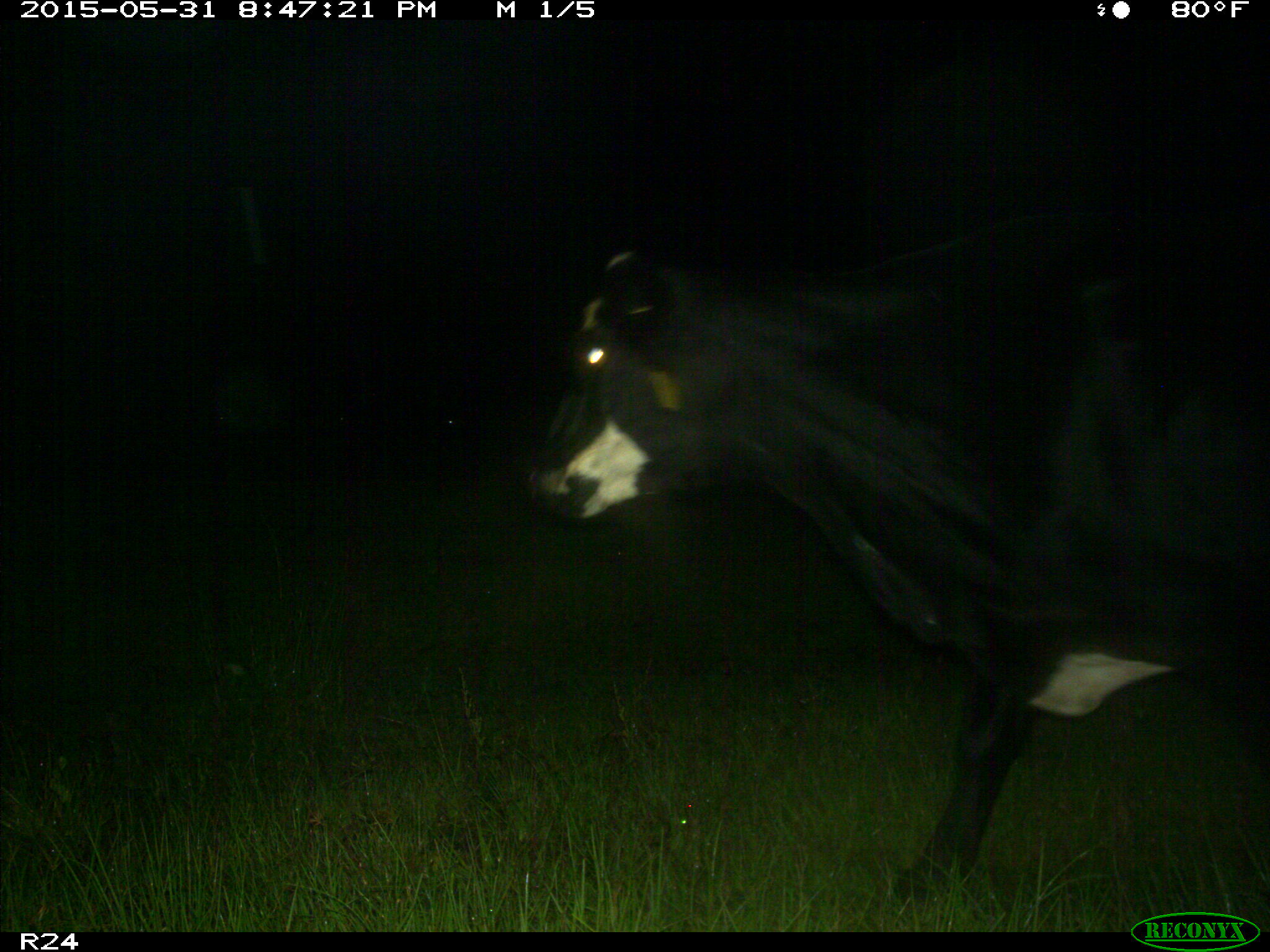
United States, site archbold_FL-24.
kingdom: Animalia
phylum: Chordata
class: Mammalia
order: Artiodactyla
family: Bovidae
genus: Bos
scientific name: Bos taurus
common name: domestic cow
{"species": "Bos taurus (domestic cow)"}